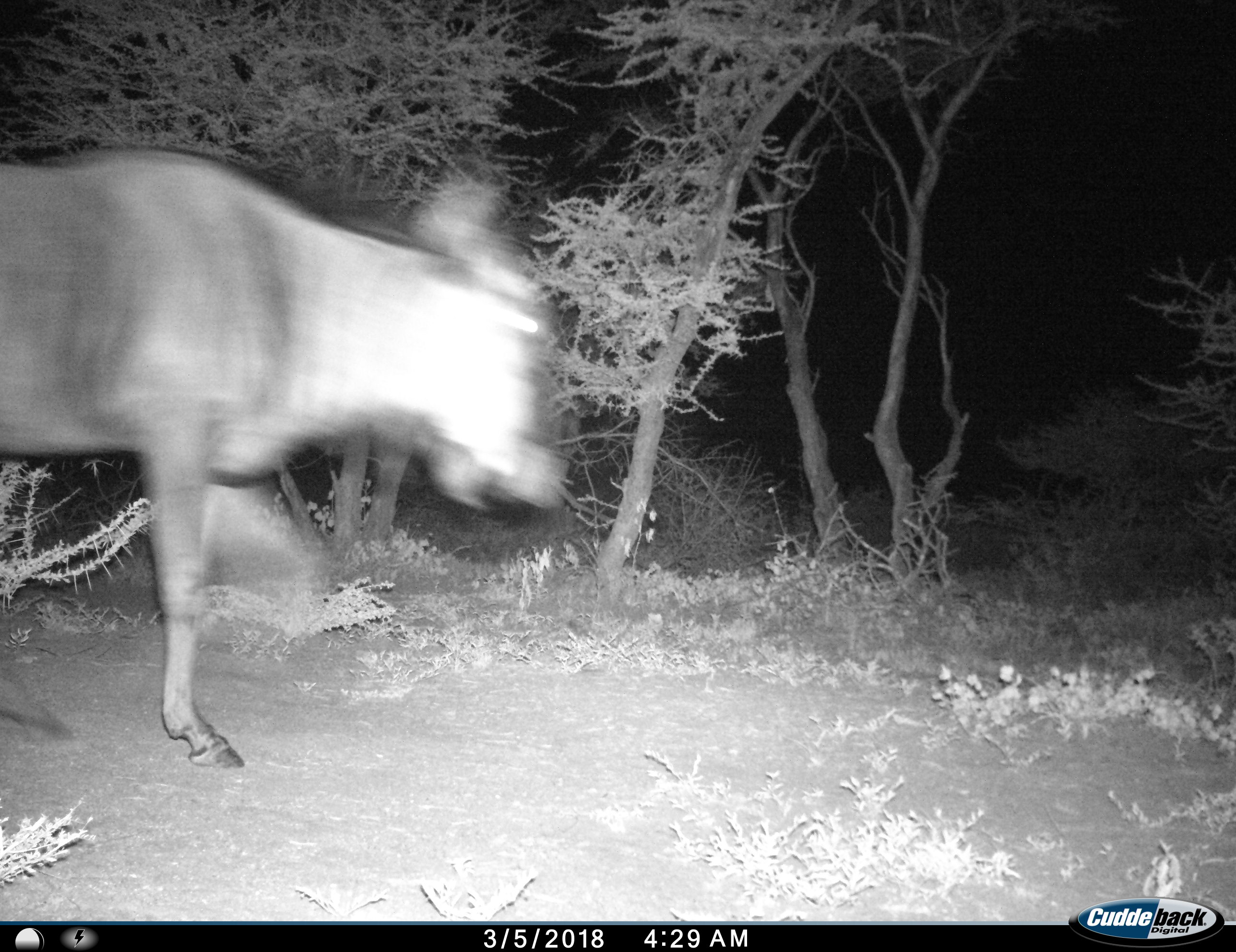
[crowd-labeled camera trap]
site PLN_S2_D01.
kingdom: Animalia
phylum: Chordata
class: Mammalia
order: Artiodactyla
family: Bovidae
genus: Connochaetes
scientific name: Connochaetes taurinus taurinus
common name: blue wildebeest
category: wildebeestblue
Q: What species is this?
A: Wildebeestblue (blue wildebeest) (Connochaetes taurinus taurinus).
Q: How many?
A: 1.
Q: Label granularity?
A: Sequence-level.